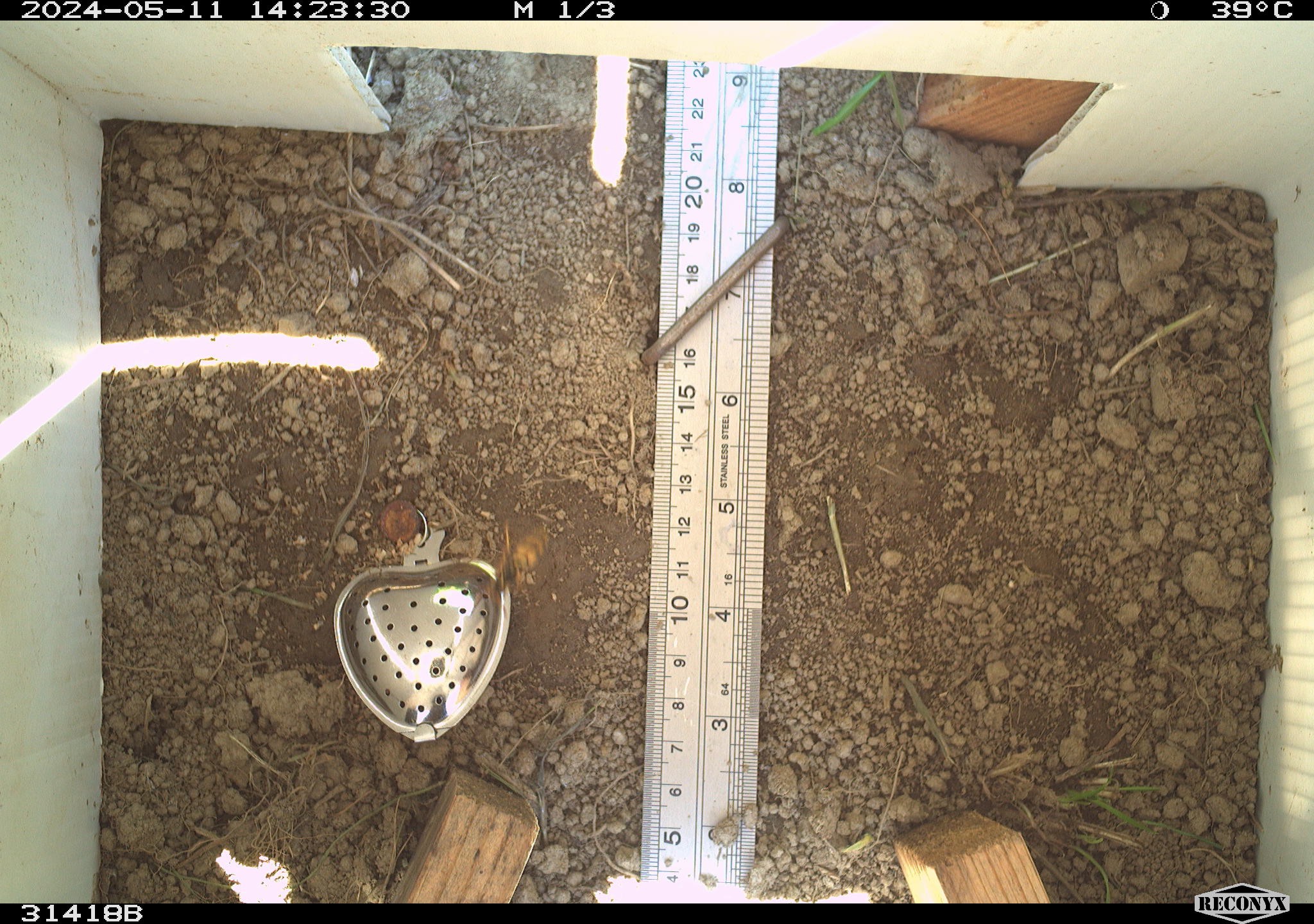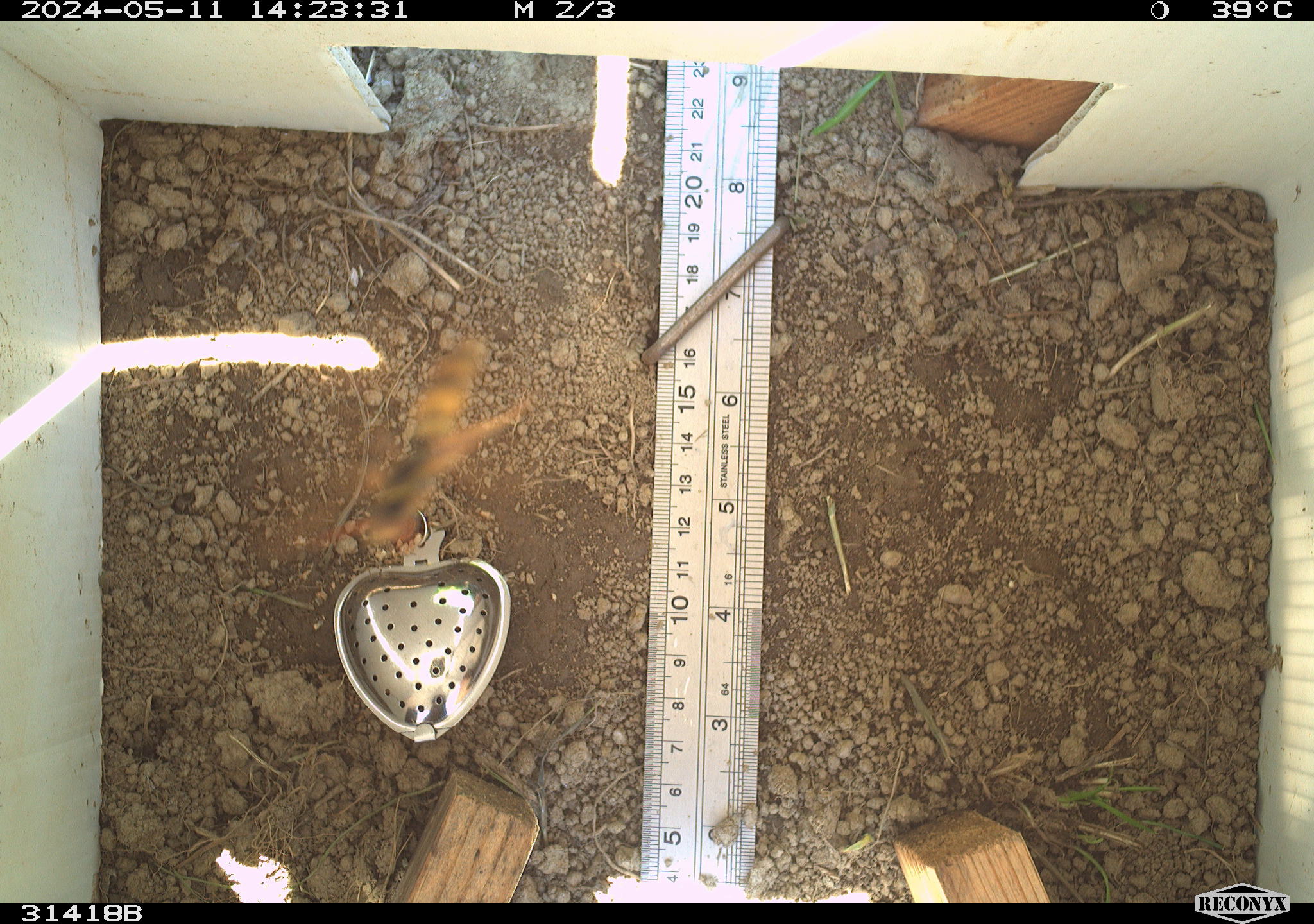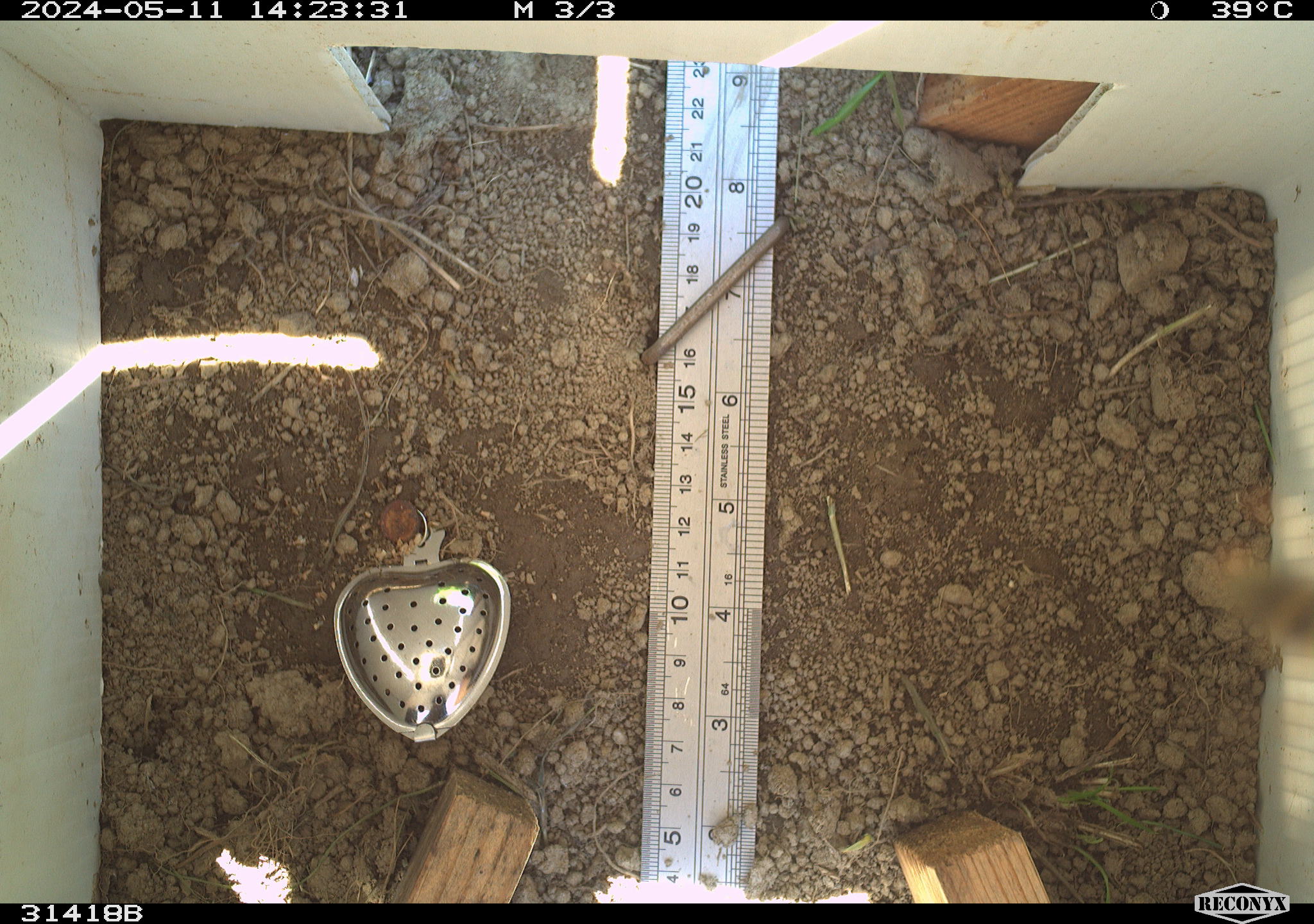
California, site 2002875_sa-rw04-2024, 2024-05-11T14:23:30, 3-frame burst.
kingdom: Animalia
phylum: Arthropoda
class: Insecta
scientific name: Insecta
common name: insect